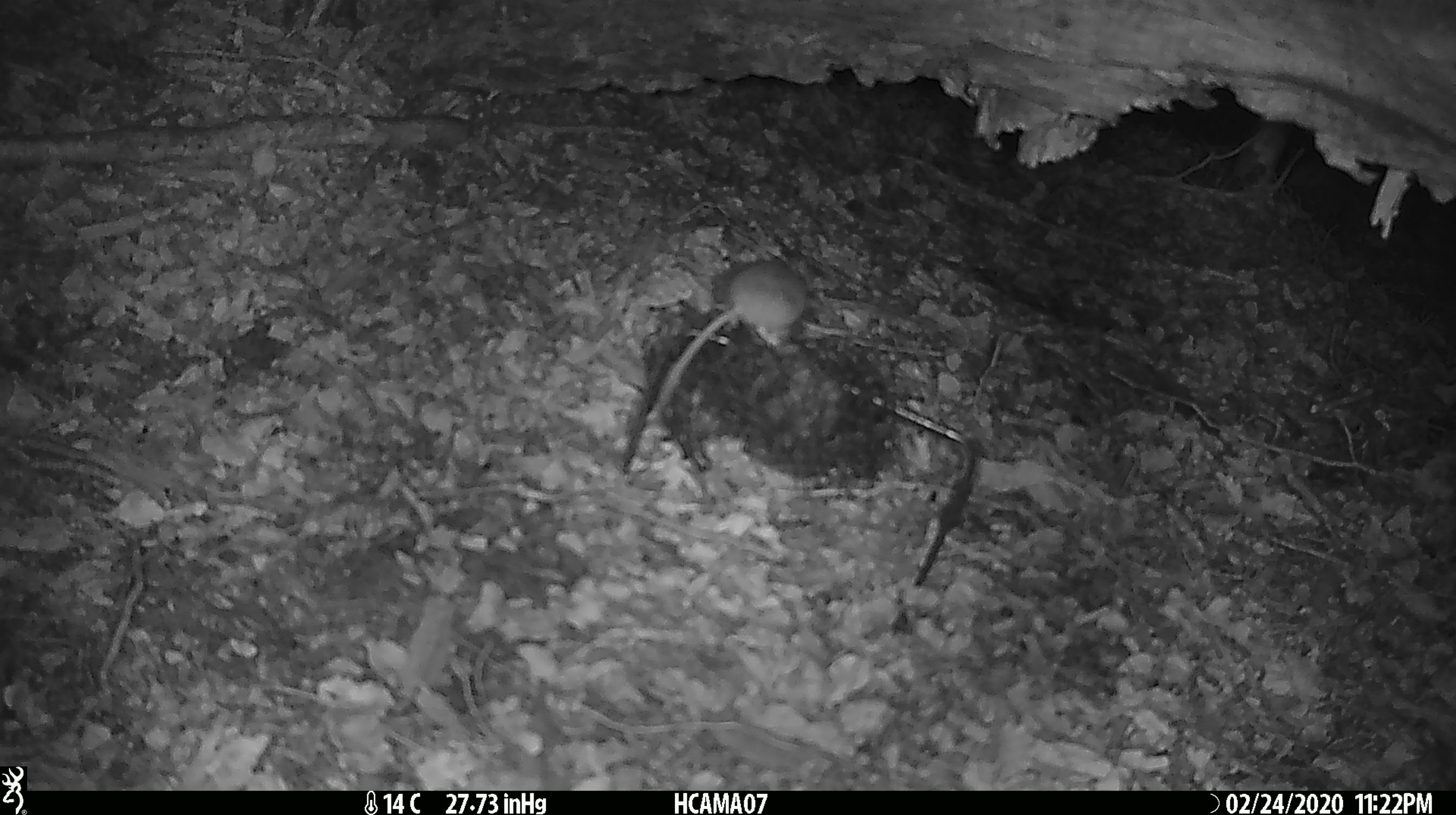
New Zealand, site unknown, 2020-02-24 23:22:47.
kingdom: Animalia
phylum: Chordata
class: Mammalia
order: Rodentia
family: Muridae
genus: Mus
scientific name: Mus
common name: mouse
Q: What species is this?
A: Mouse (Mus).